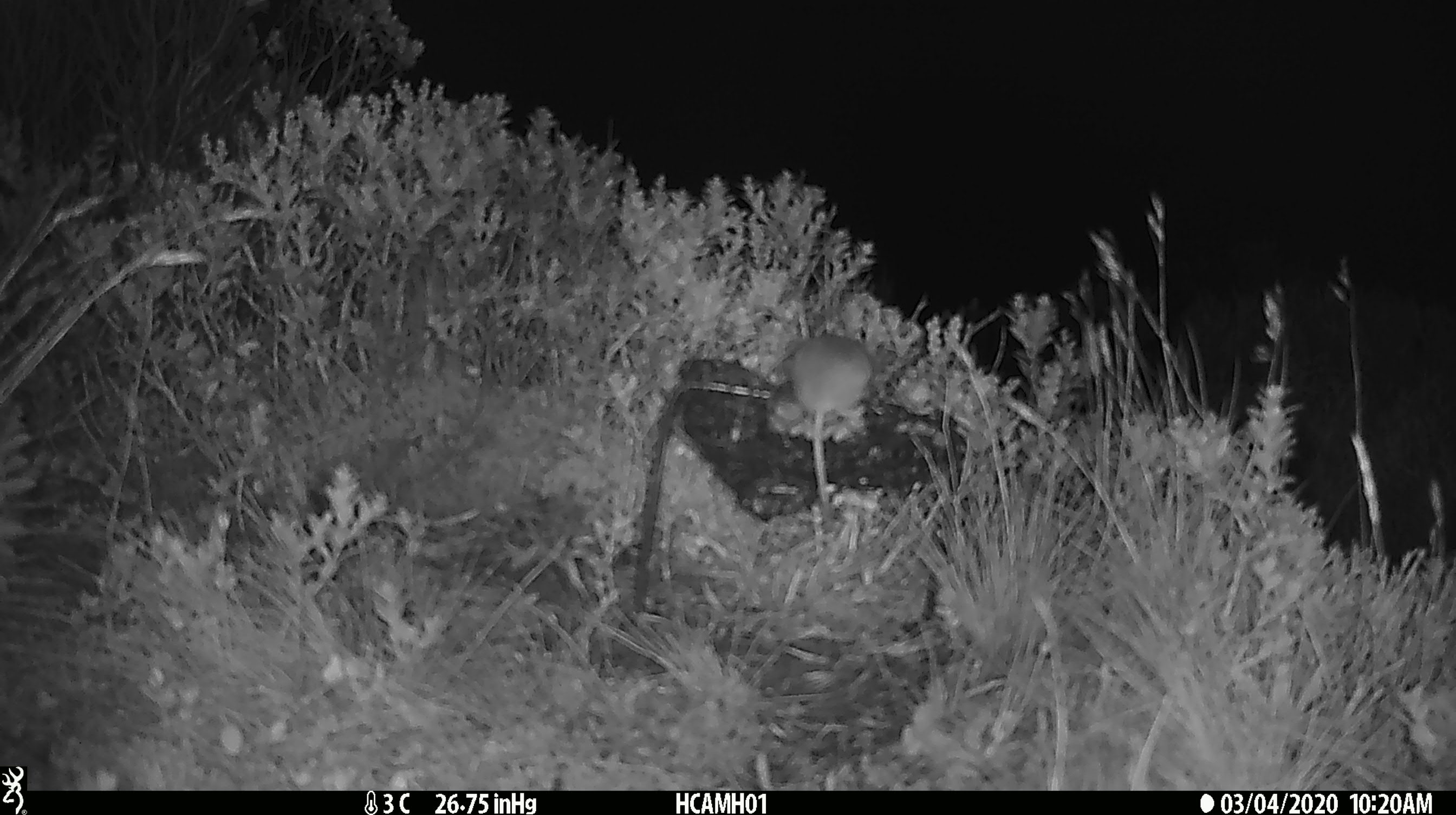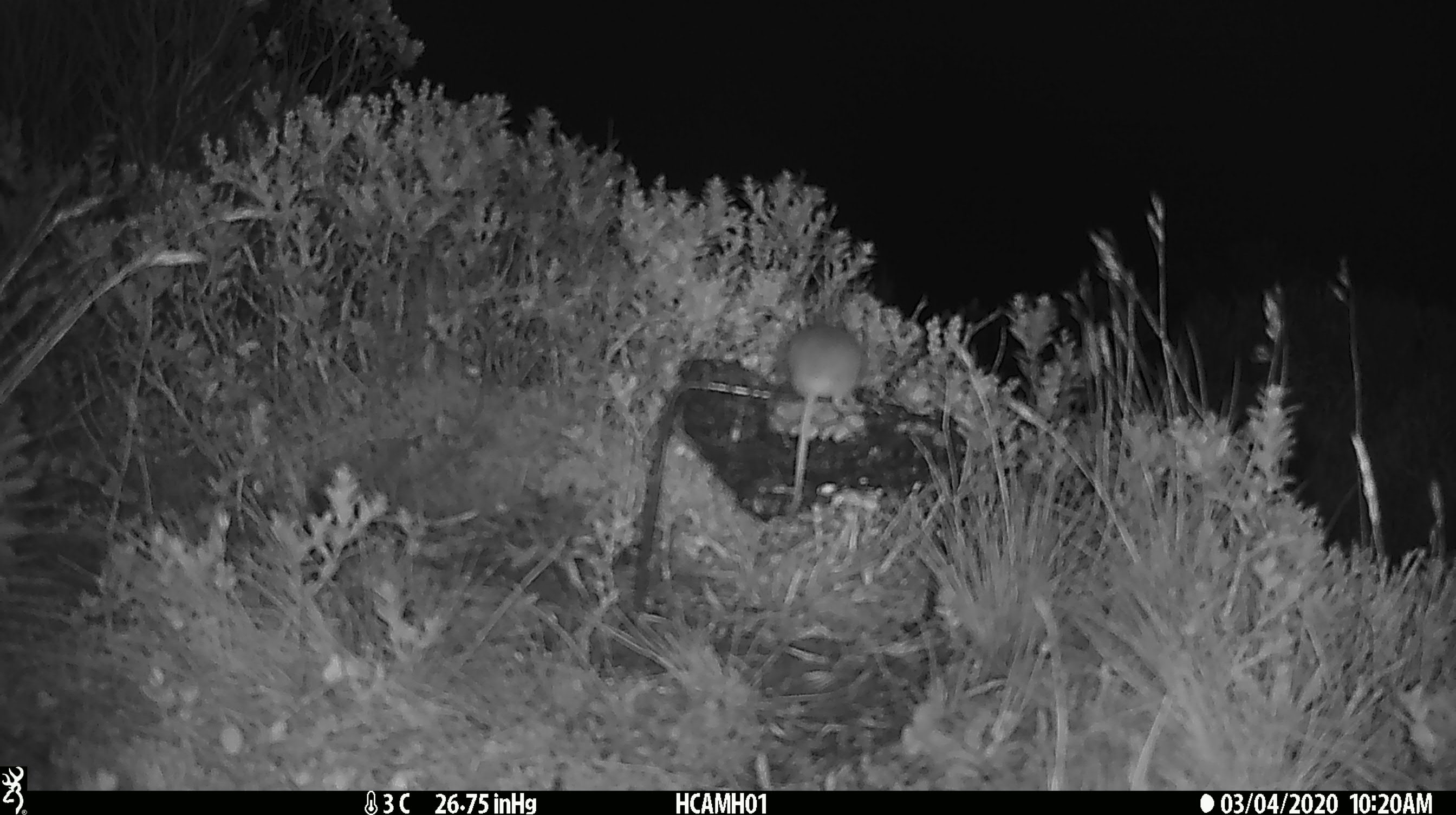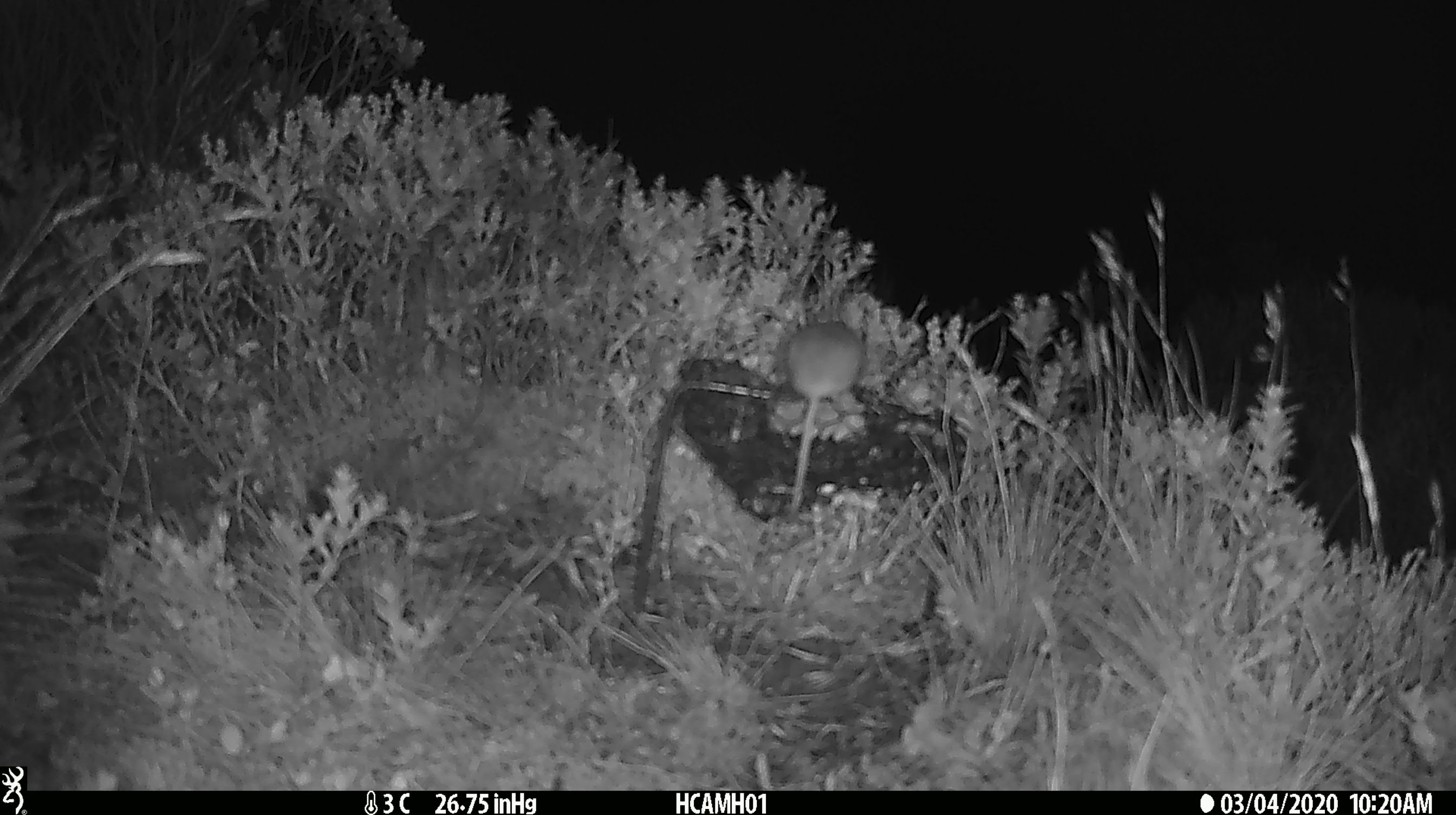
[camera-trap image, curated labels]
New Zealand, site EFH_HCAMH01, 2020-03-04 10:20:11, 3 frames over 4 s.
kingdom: Animalia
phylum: Chordata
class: Mammalia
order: Rodentia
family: Muridae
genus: Mus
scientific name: Mus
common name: mouse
Mouse (Mus).